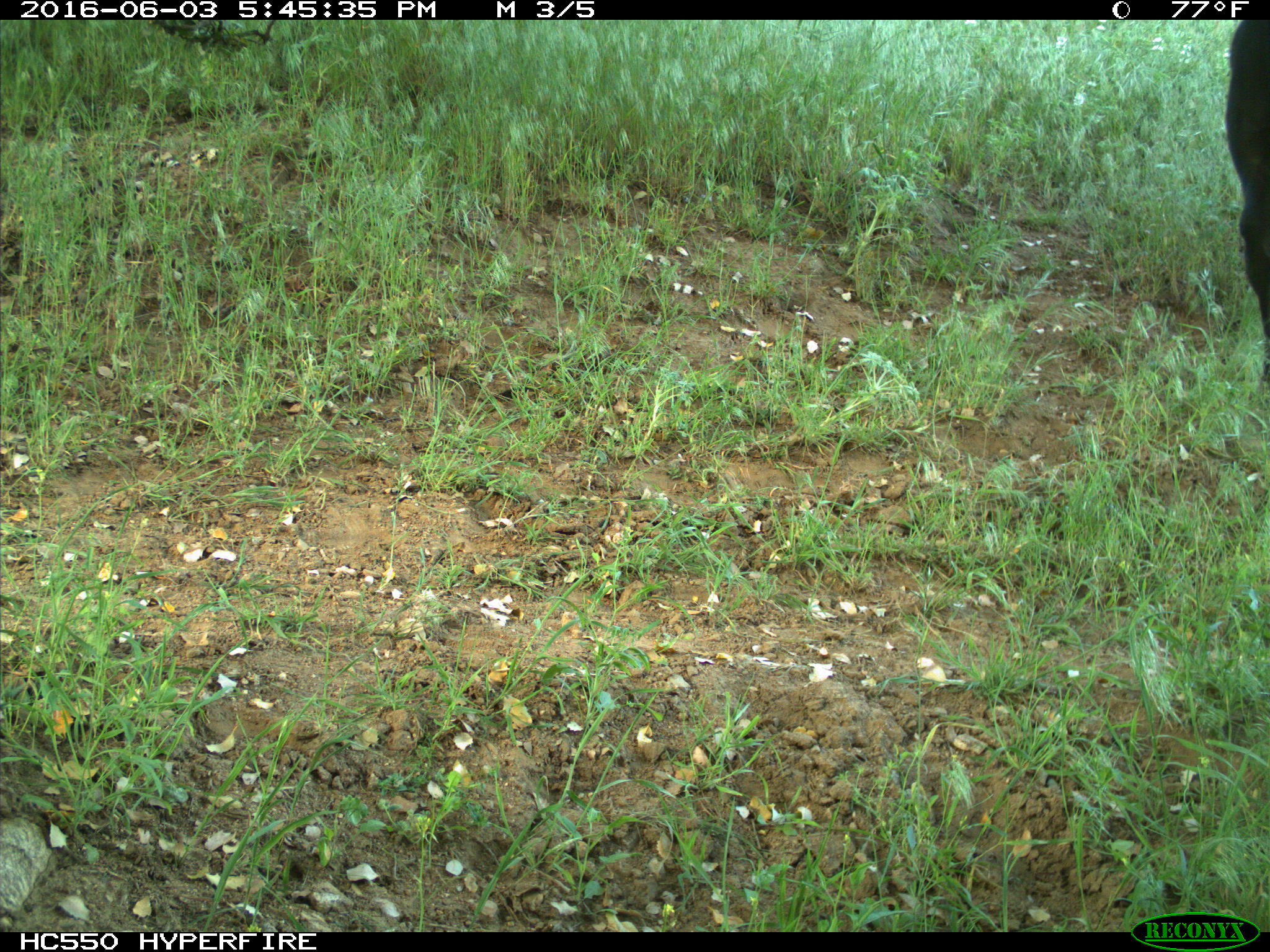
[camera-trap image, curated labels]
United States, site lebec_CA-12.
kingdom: Animalia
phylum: Chordata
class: Mammalia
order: Artiodactyla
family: Bovidae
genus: Bos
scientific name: Bos taurus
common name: domestic cow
Bos taurus (domestic cow).